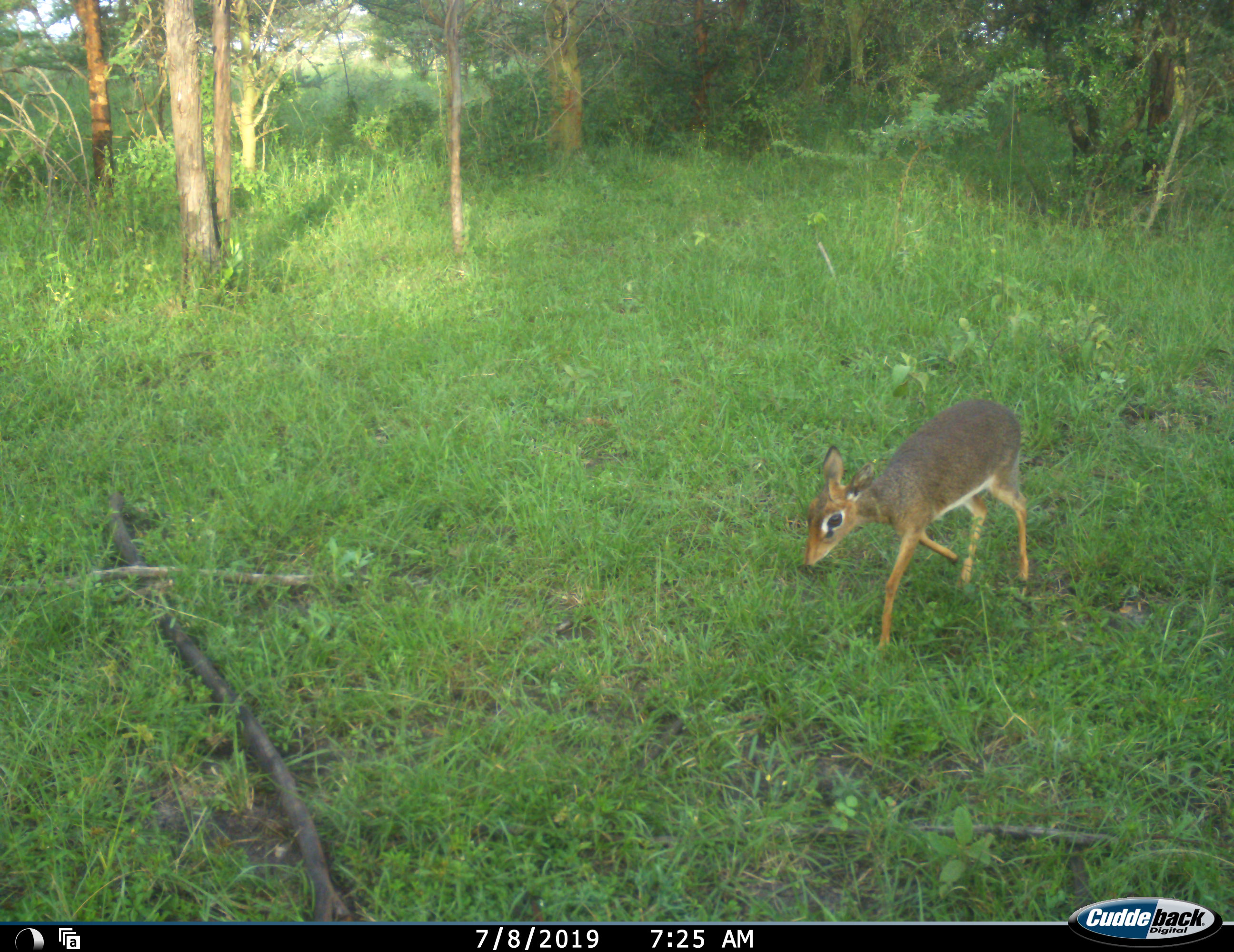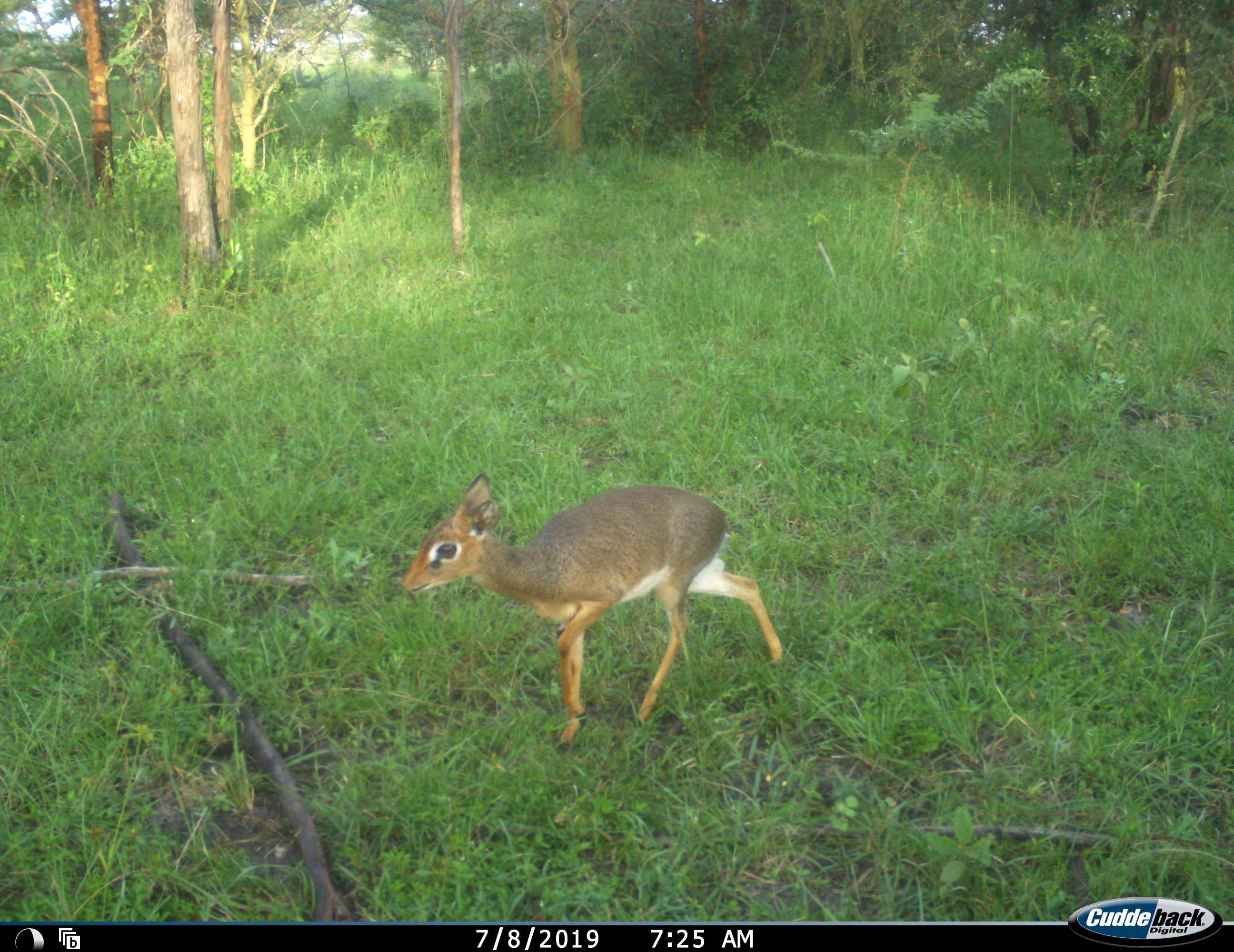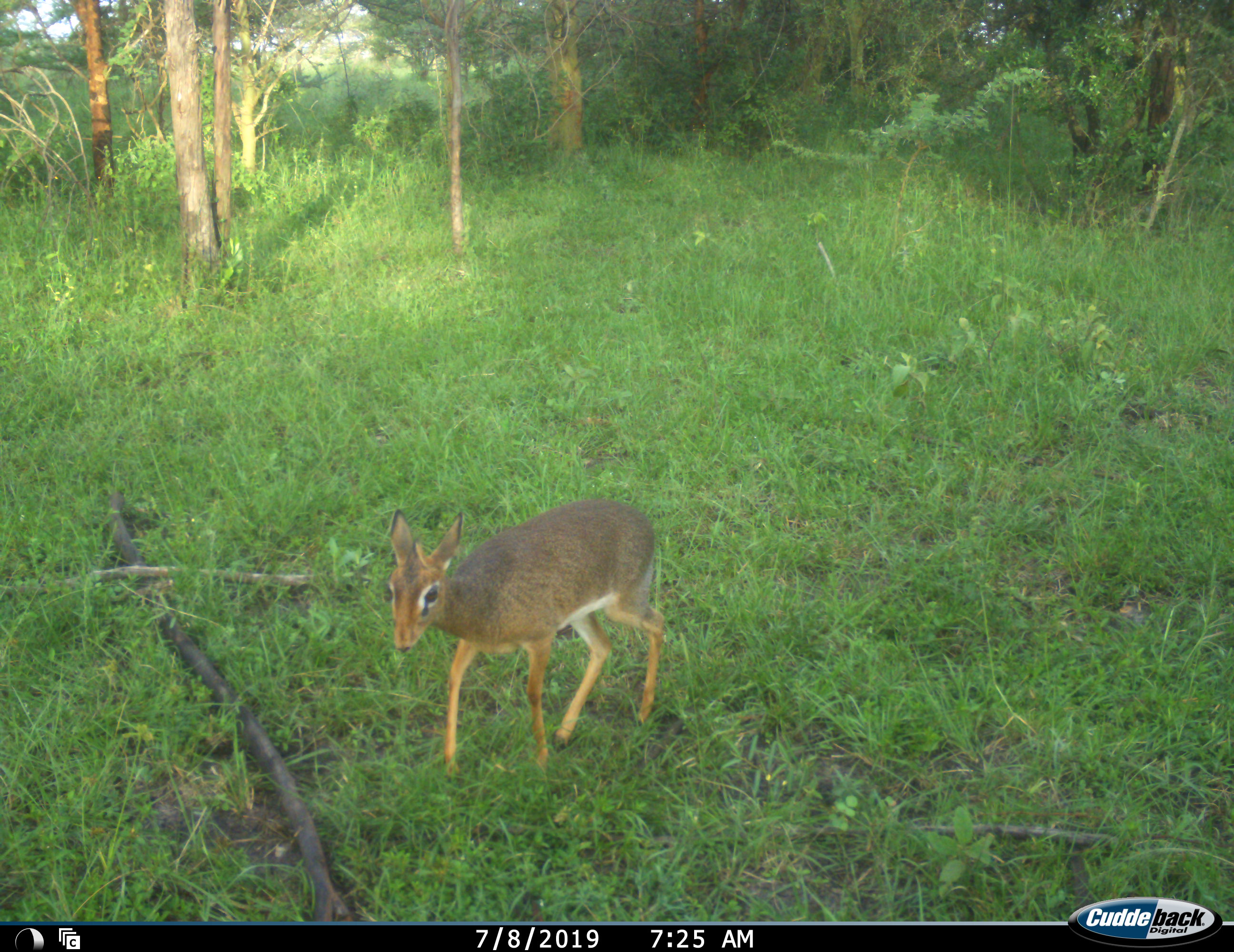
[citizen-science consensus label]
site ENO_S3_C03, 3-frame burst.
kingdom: Animalia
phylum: Chordata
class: Mammalia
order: Artiodactyla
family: Bovidae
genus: Madoqua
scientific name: Madoqua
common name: dik-dik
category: dikdik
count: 1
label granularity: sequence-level